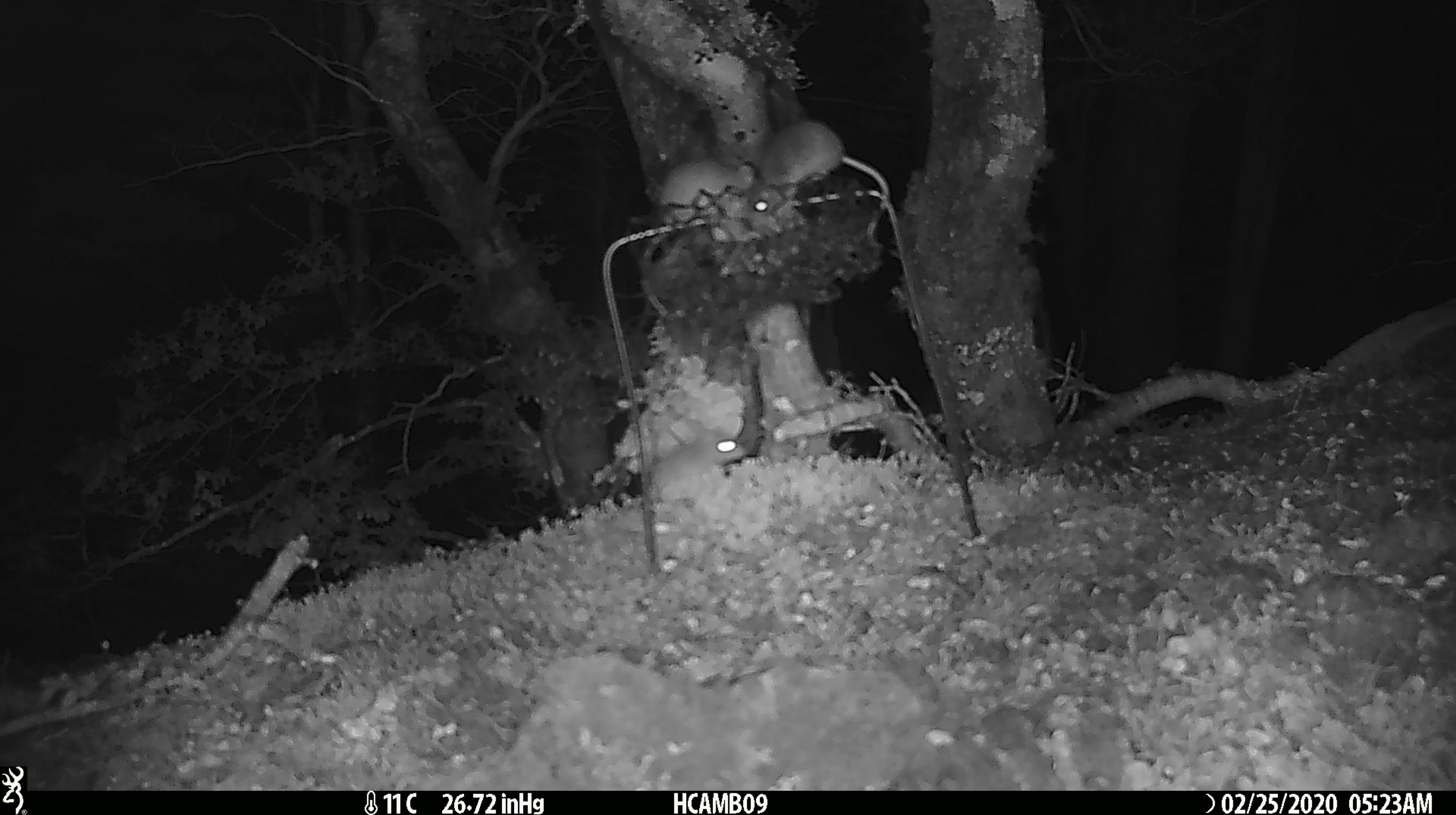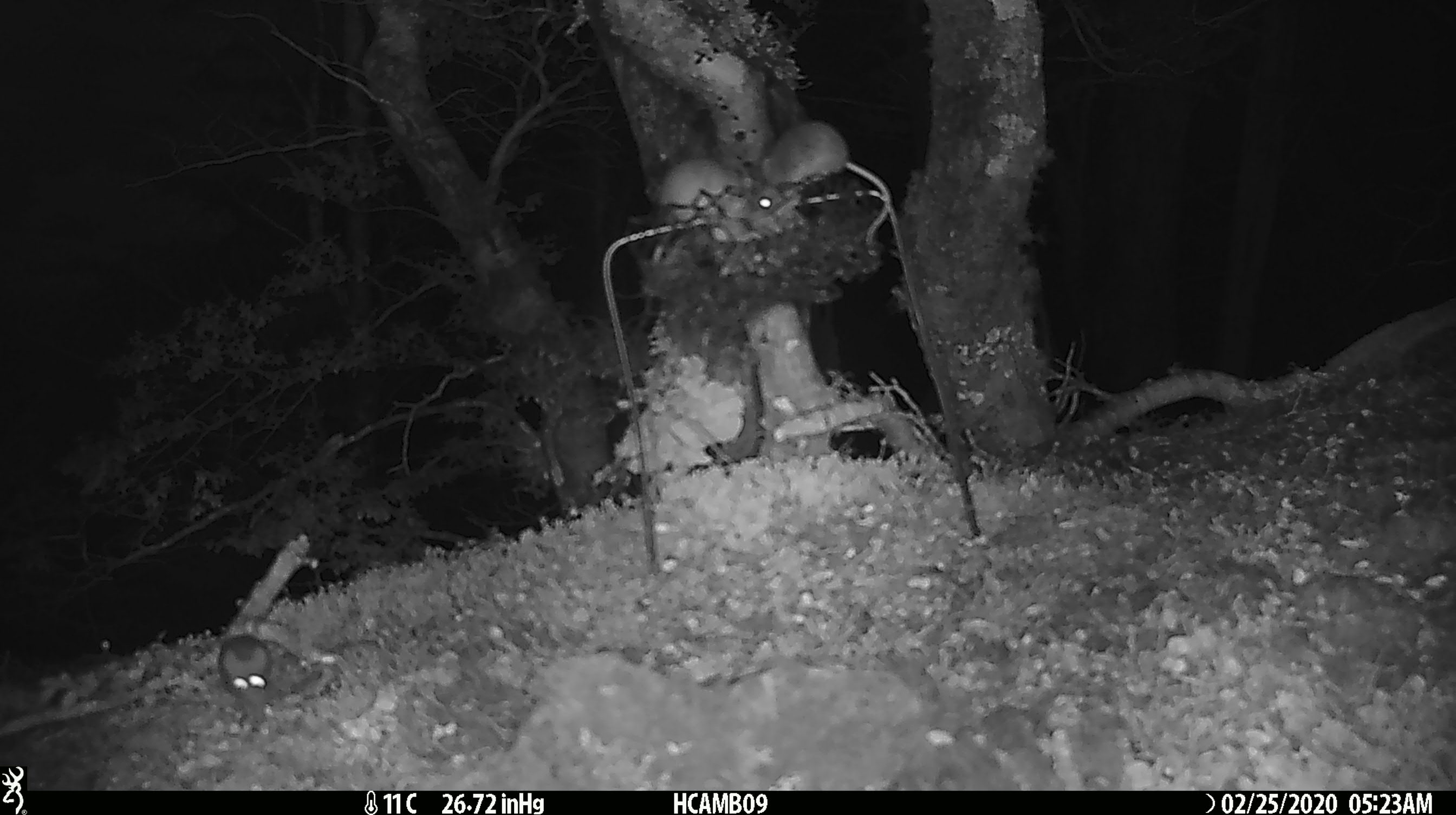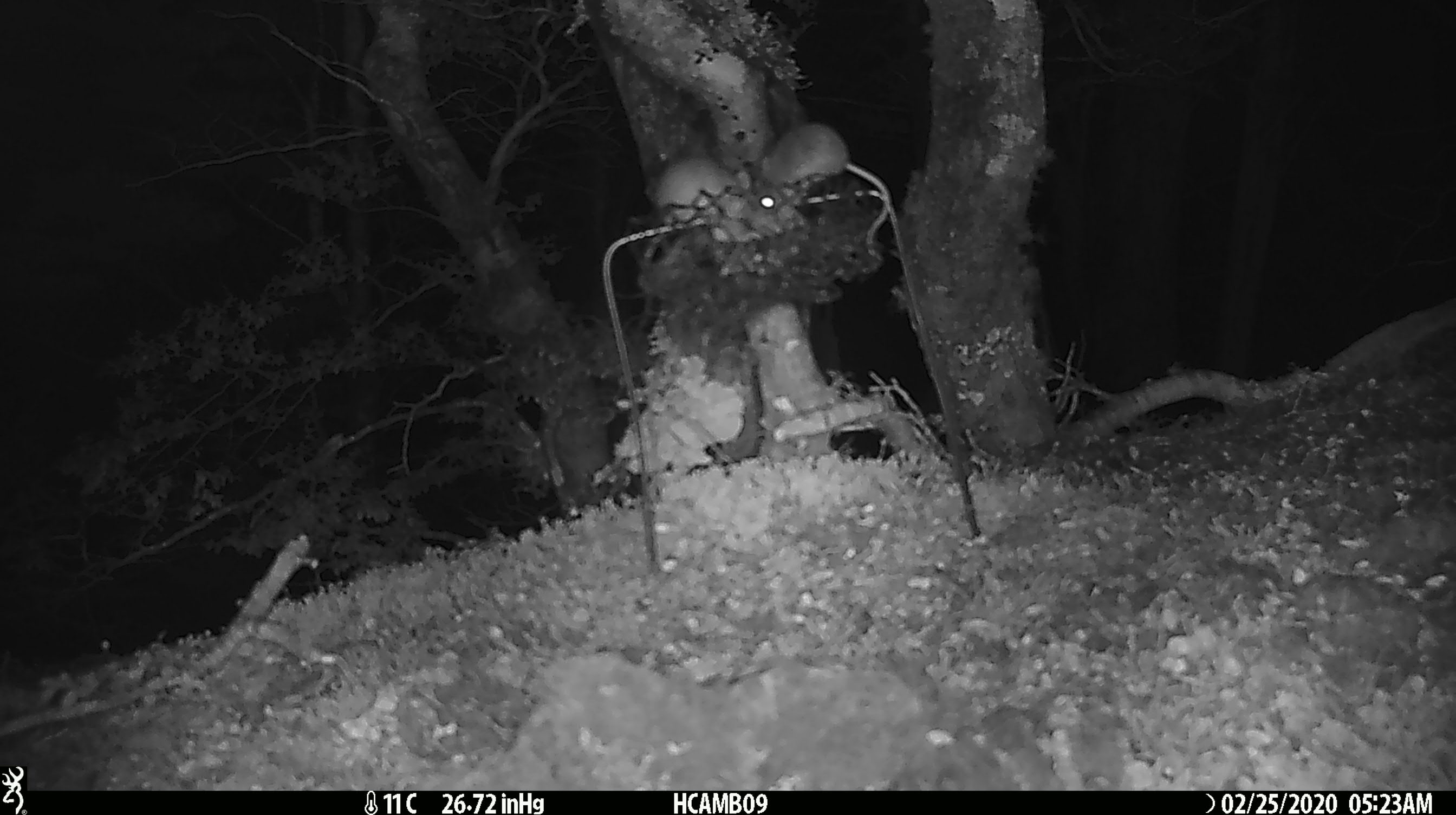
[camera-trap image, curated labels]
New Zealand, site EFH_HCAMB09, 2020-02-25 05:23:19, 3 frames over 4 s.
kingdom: Animalia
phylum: Chordata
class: Mammalia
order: Rodentia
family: Muridae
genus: Mus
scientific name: Mus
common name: mouse